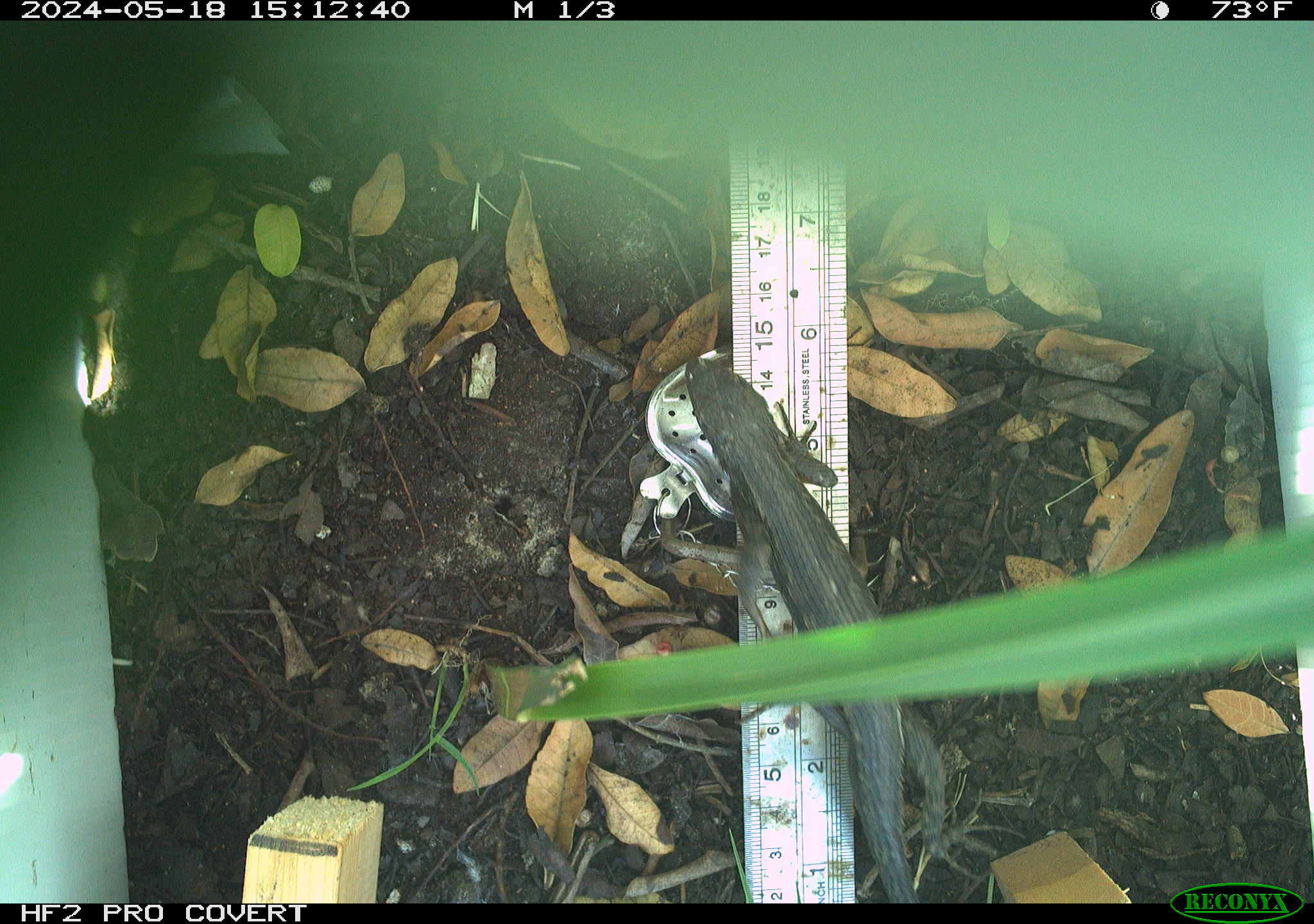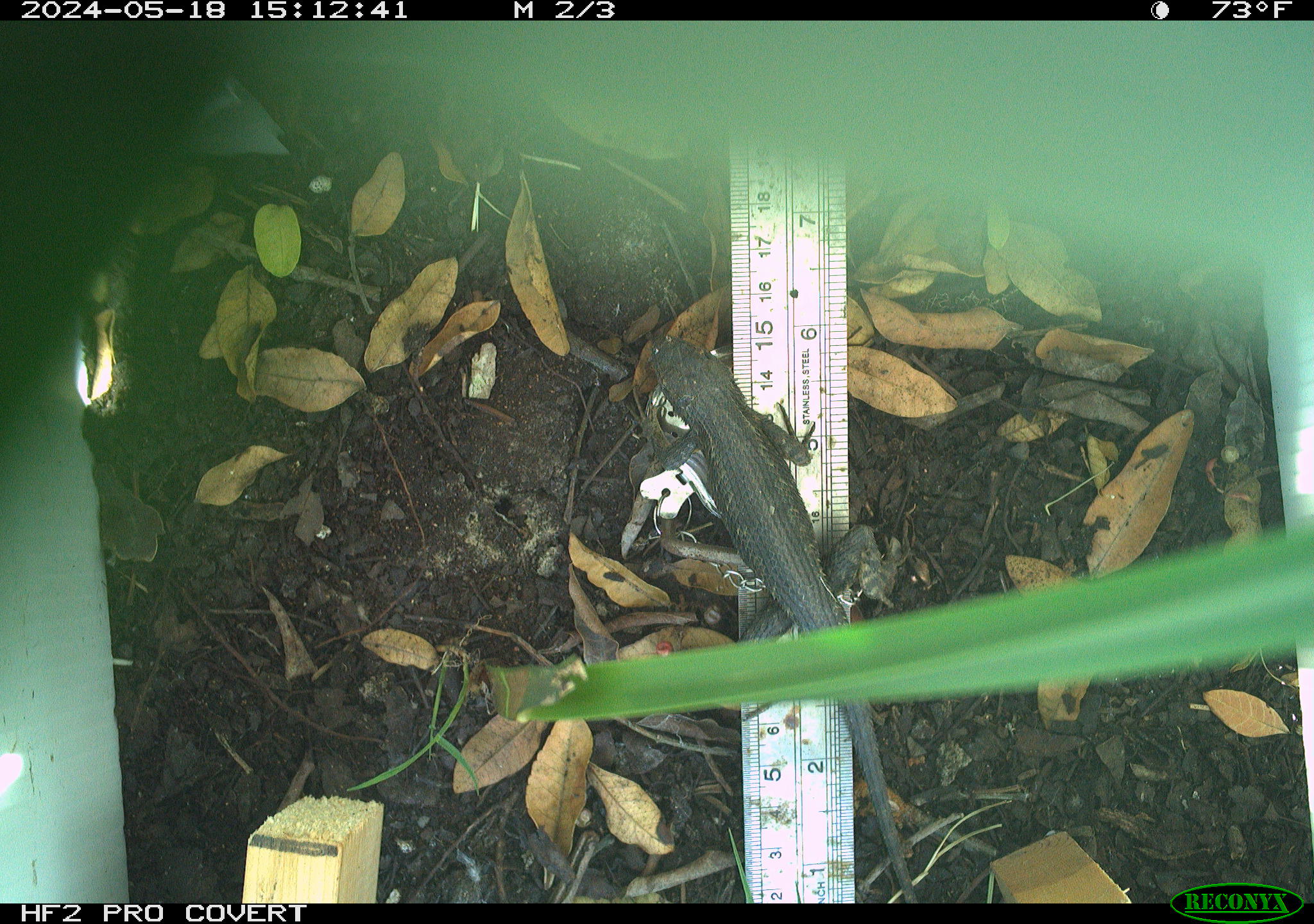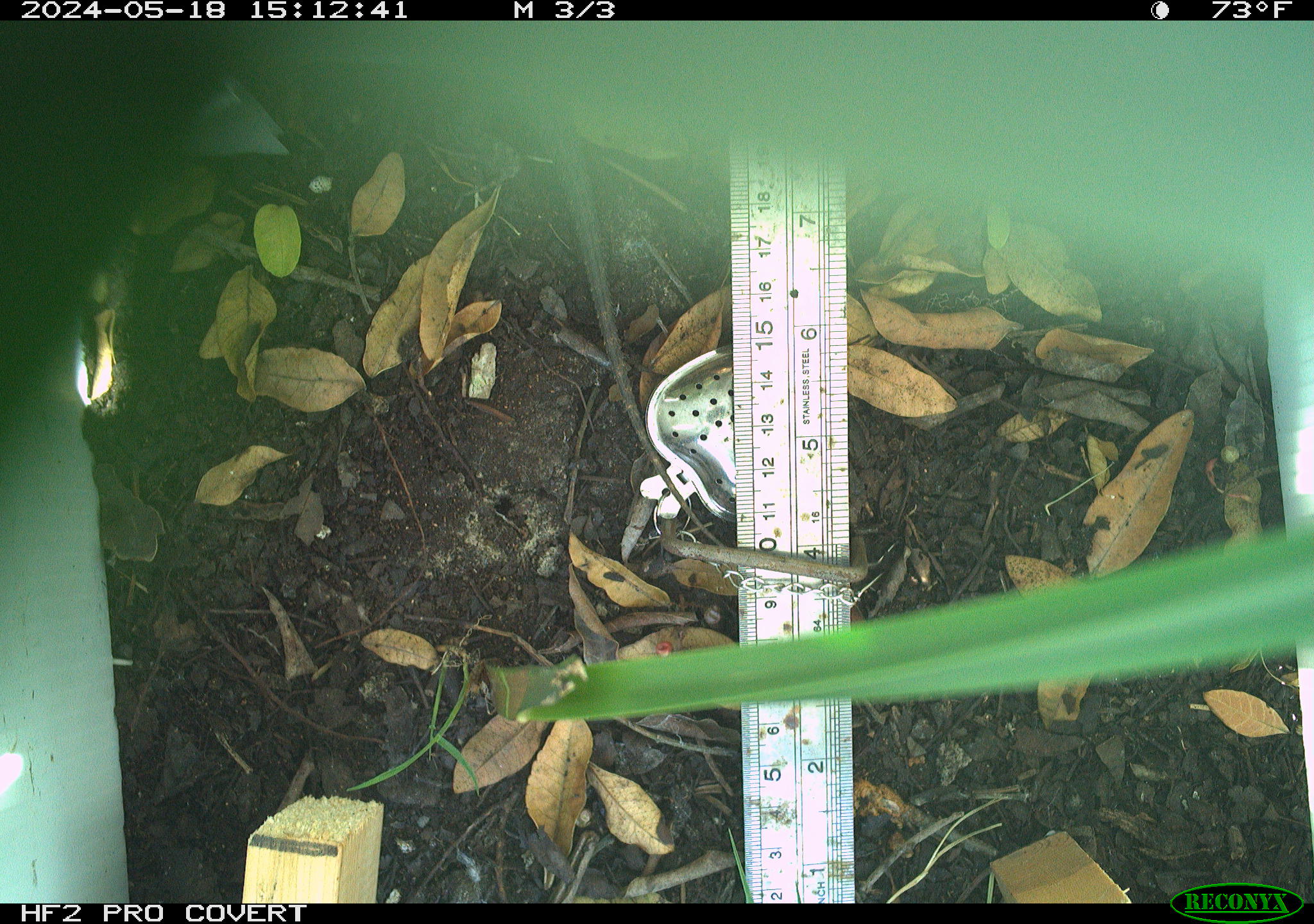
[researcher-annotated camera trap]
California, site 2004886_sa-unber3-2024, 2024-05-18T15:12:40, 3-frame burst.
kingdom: Animalia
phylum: Chordata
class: Reptilia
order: Squamata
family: Phrynosomatidae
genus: Sceloporus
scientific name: Sceloporus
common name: spiny lizards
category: sceloporus species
Sceloporus species (spiny lizards) (Sceloporus).